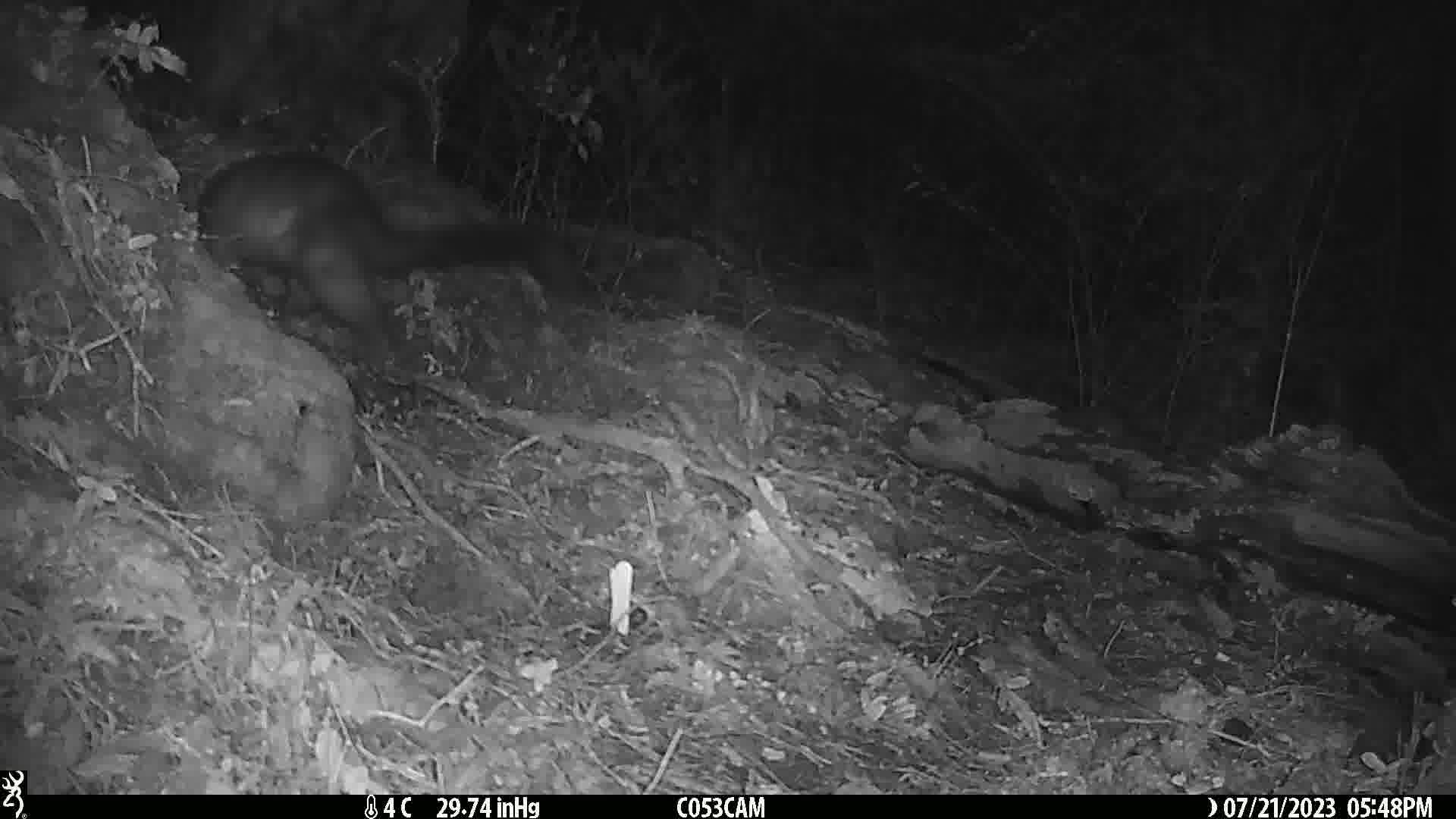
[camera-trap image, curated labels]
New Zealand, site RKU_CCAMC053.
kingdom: Animalia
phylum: Chordata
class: Mammalia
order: Diprotodontia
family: Phalangeridae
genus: Trichosurus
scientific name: Trichosurus vulpecula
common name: common brushtail possum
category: possum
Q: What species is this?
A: Possum (common brushtail possum) (Trichosurus vulpecula).